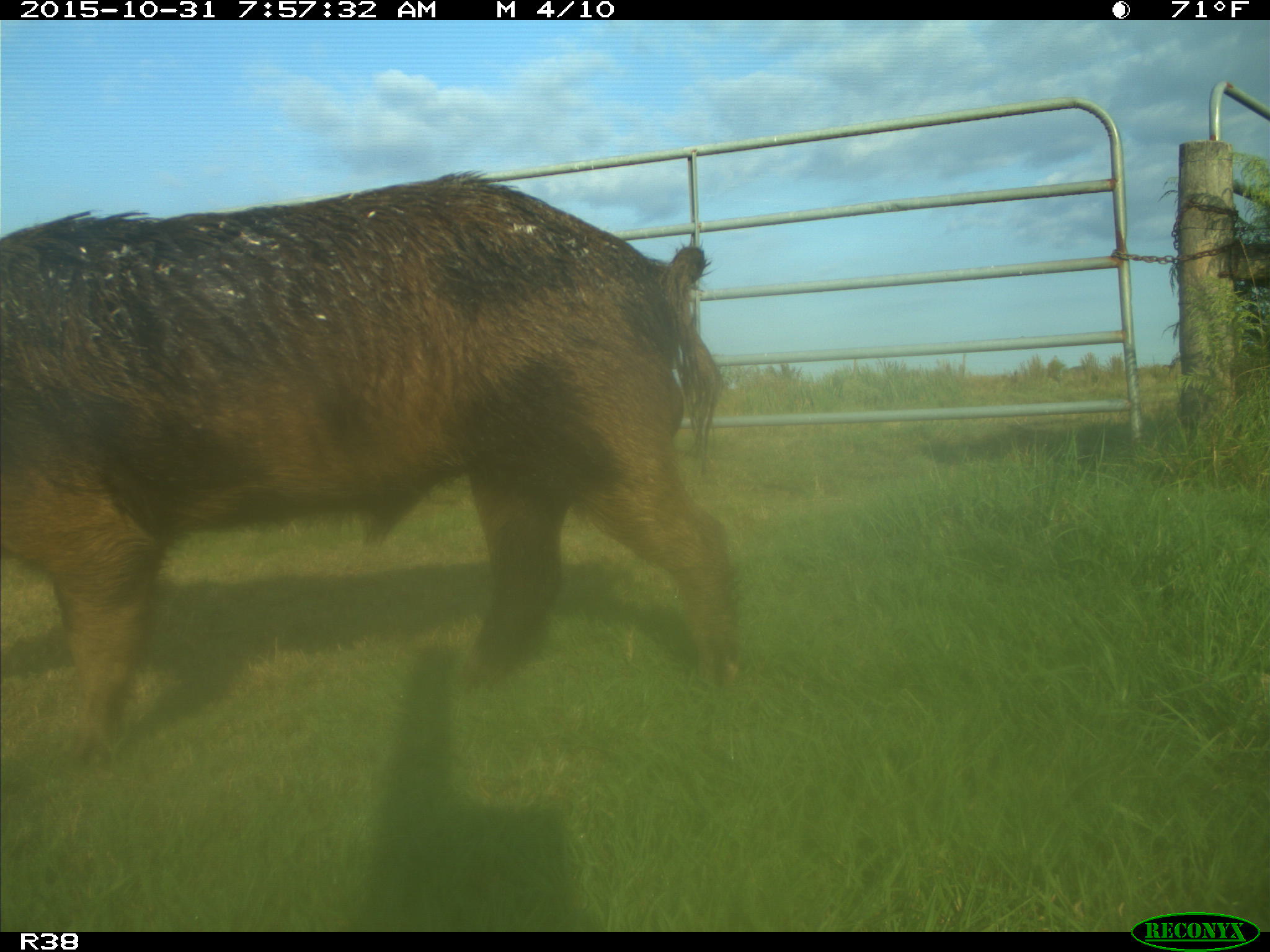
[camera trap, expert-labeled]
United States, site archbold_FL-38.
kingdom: Animalia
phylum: Chordata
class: Mammalia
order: Artiodactyla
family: Suidae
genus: Sus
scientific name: Sus scrofa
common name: wild boar